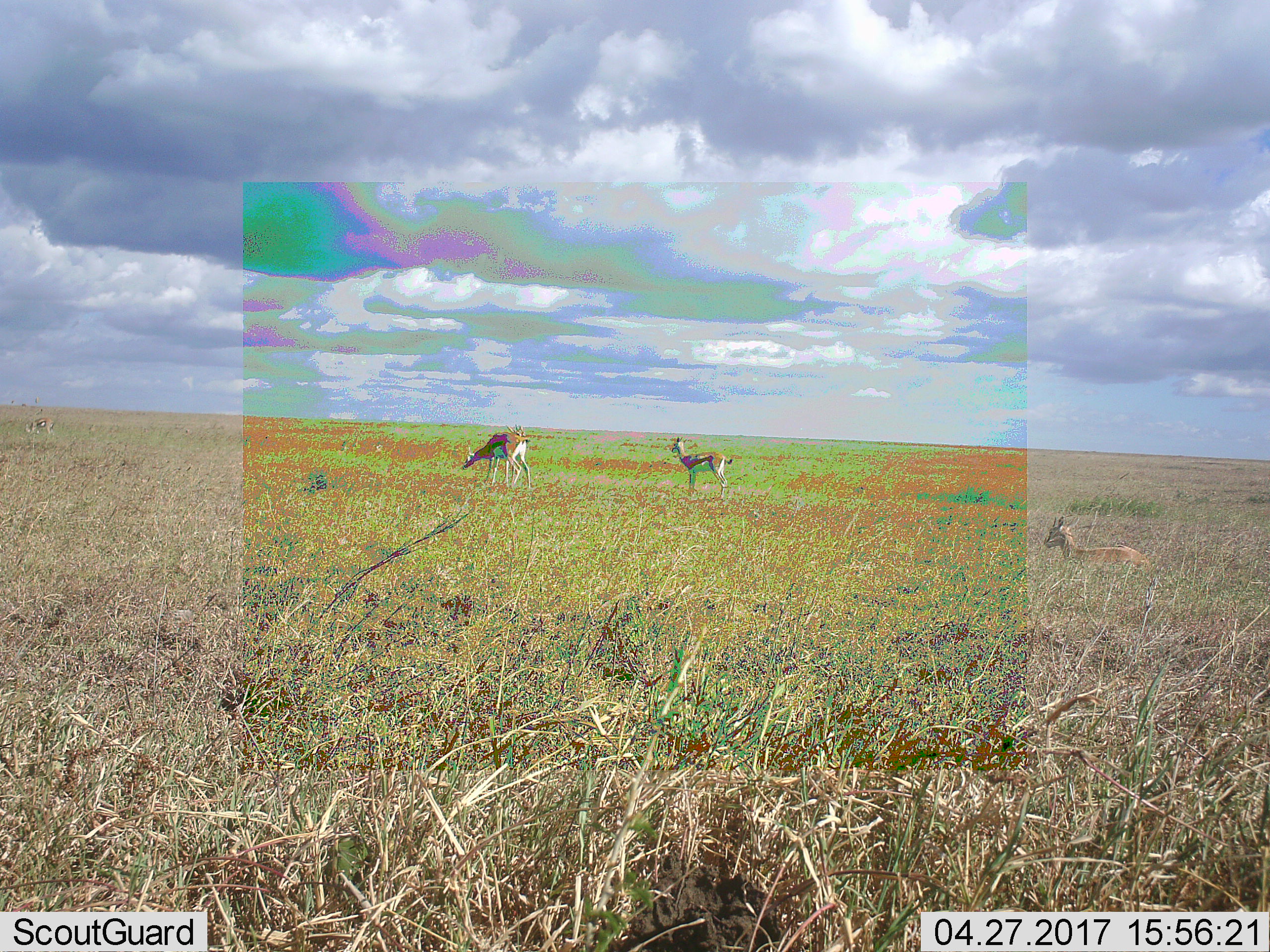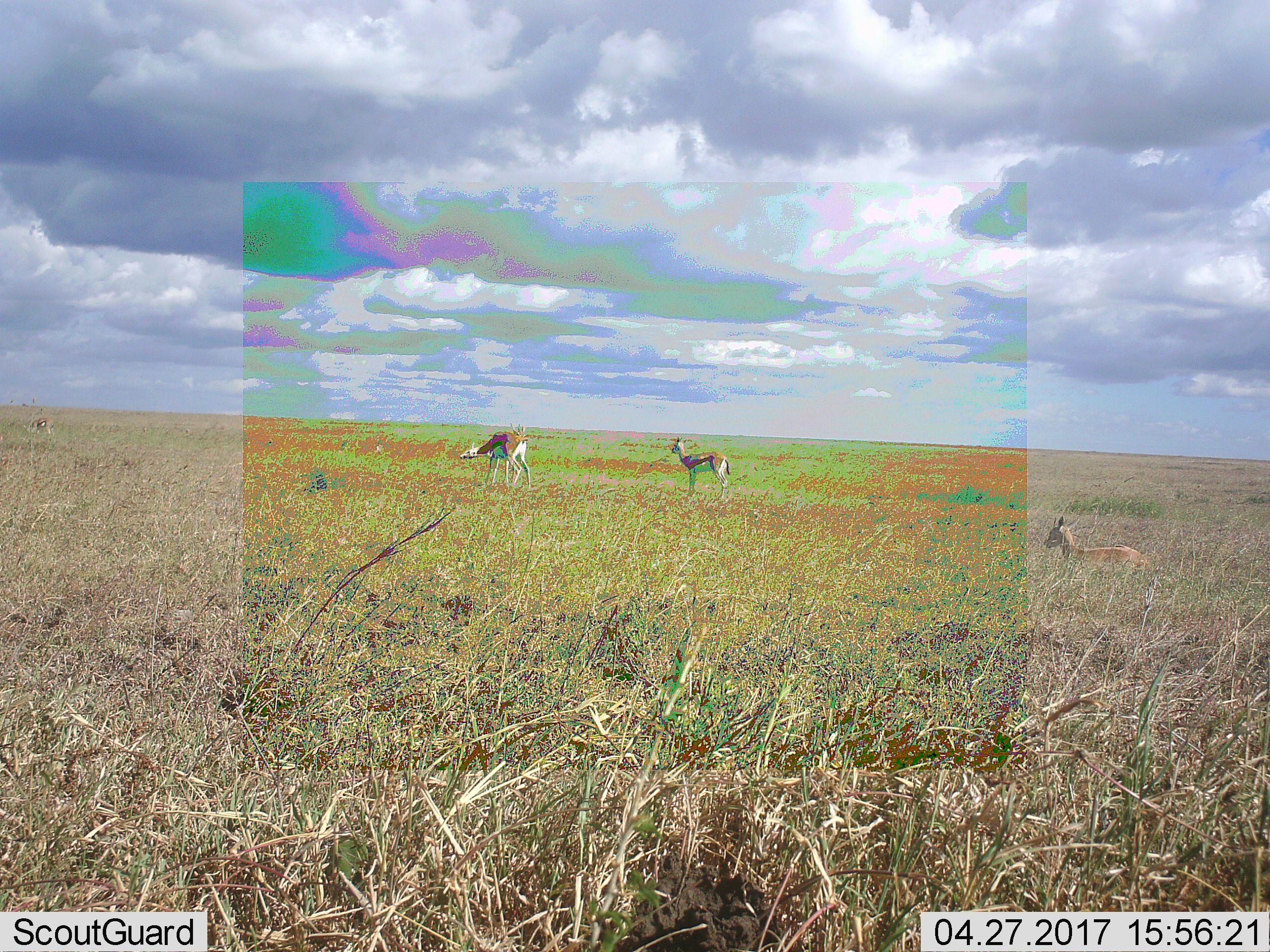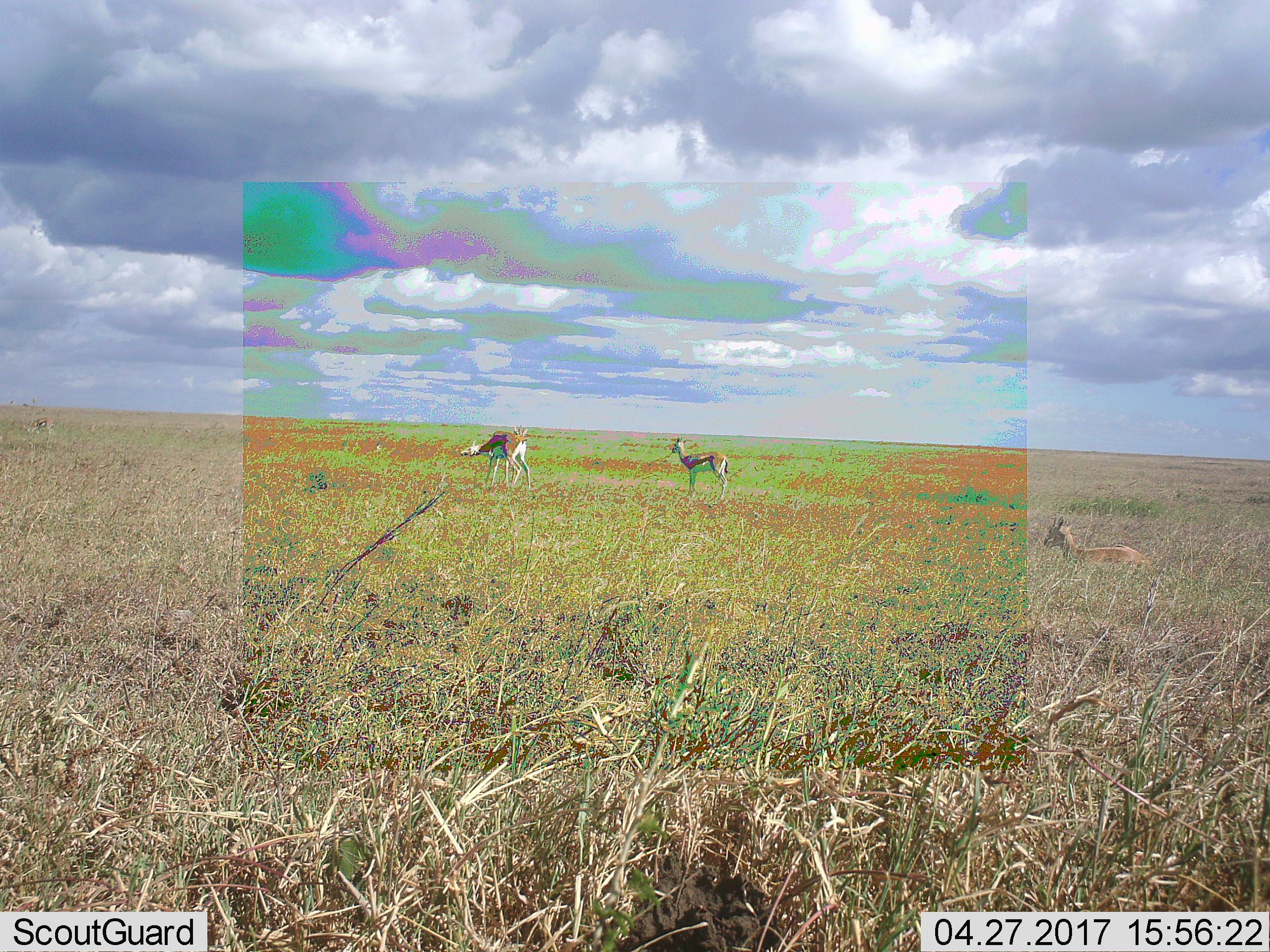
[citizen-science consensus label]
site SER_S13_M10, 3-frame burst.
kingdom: Animalia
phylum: Chordata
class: Mammalia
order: Artiodactyla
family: Bovidae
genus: Eudorcas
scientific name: Eudorcas thomsonii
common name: thomson's gazelle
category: gazellethomsons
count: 4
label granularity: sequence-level